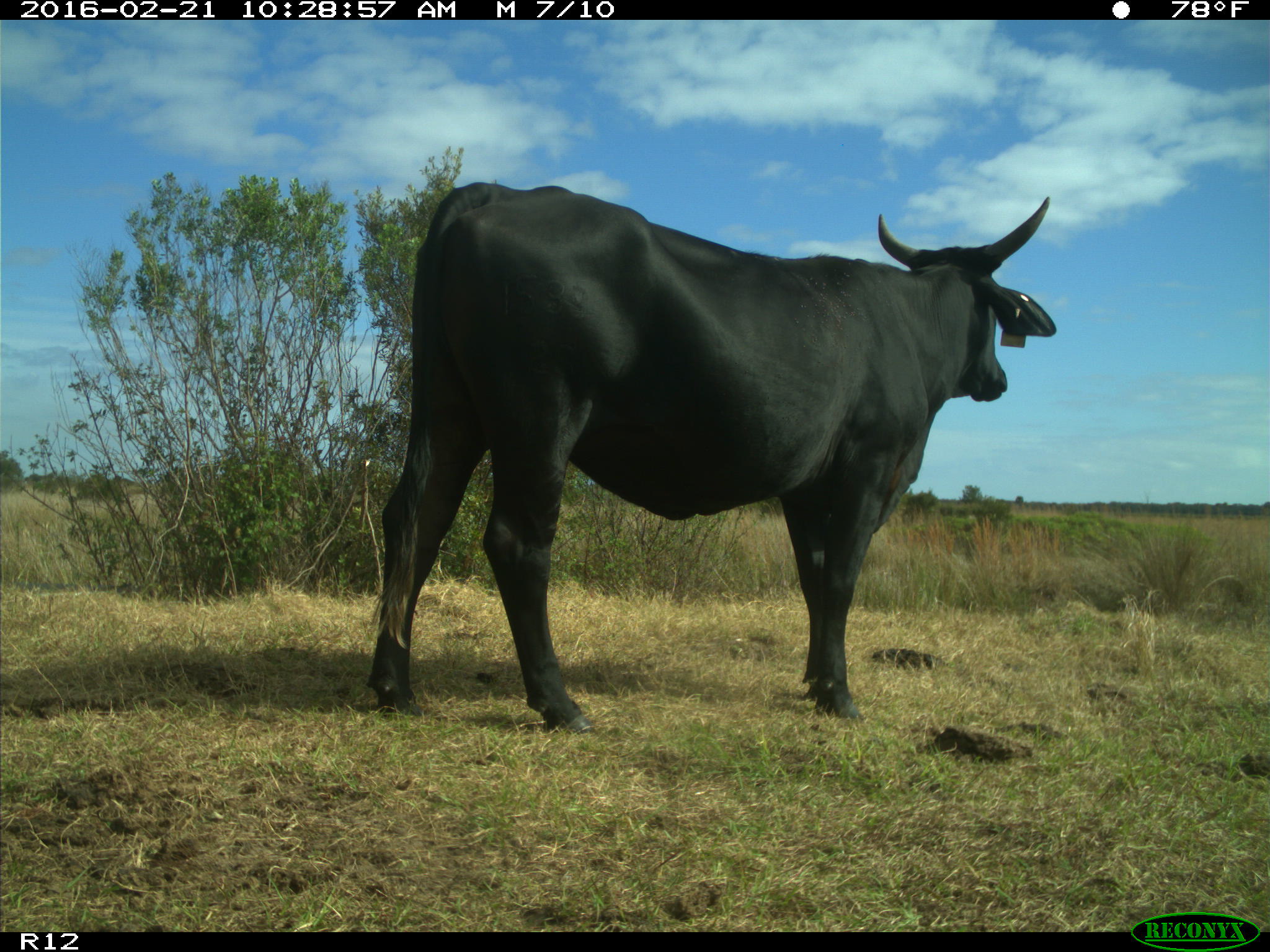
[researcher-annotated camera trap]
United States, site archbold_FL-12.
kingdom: Animalia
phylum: Chordata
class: Mammalia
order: Artiodactyla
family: Bovidae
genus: Bos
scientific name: Bos taurus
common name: domestic cow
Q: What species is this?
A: Bos taurus (domestic cow).